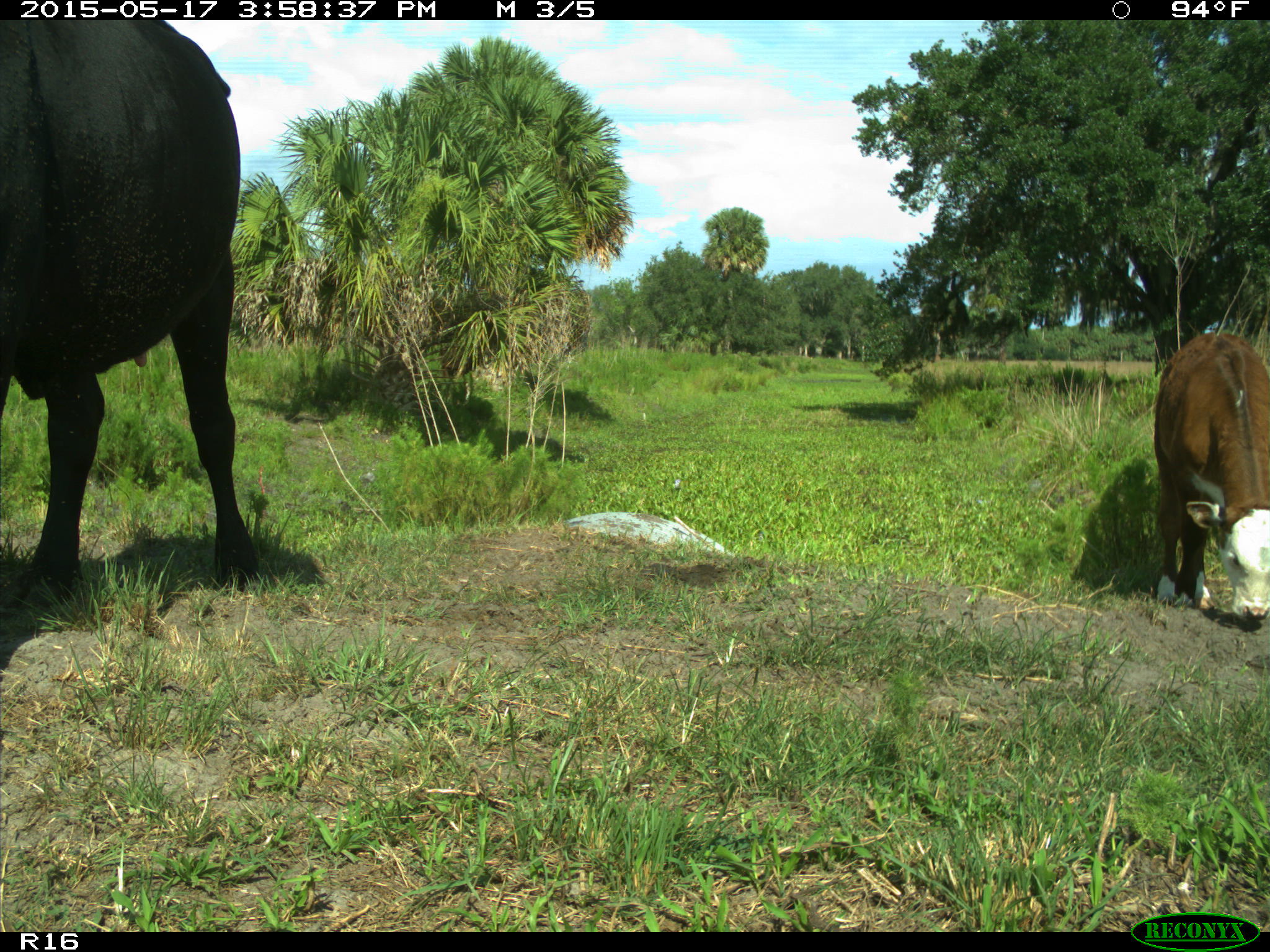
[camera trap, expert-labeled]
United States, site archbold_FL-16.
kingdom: Animalia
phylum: Chordata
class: Mammalia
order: Artiodactyla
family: Bovidae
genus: Bos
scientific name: Bos taurus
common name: domestic cow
Bos taurus (domestic cow).